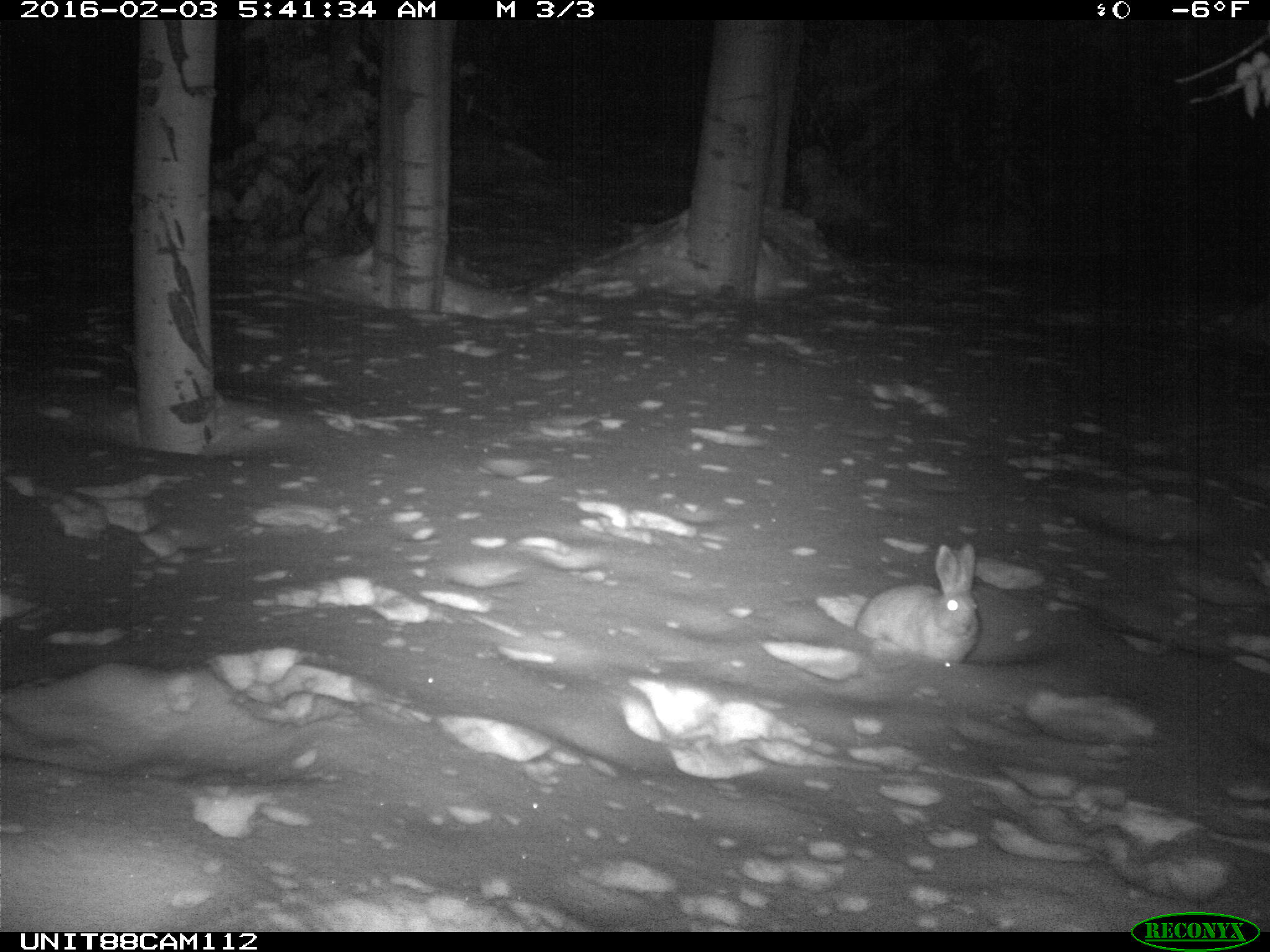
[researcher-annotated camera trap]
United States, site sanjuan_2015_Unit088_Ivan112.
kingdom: Animalia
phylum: Chordata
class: Mammalia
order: Lagomorpha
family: Leporidae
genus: Lepus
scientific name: Lepus americanus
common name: snowshoe hare